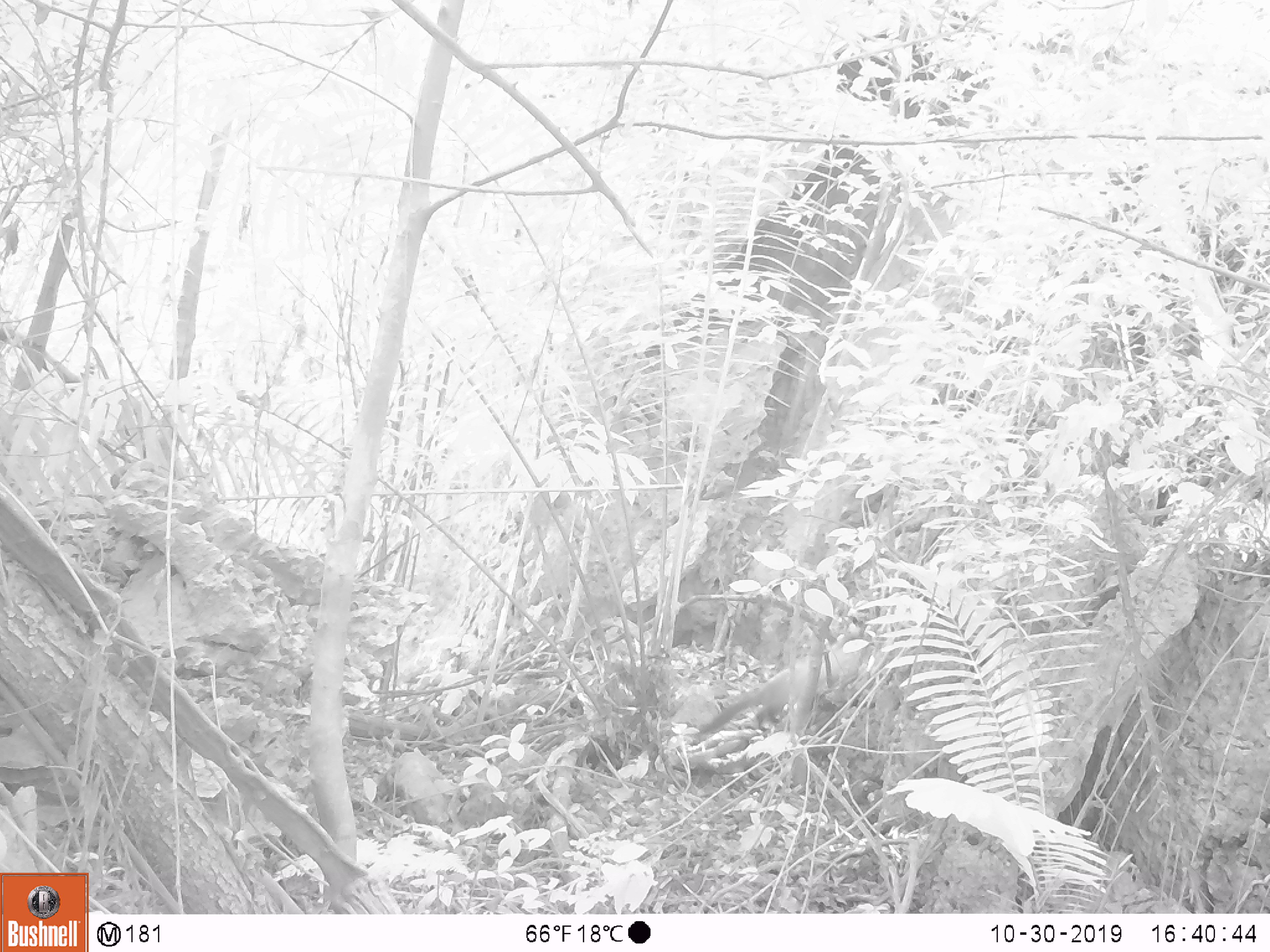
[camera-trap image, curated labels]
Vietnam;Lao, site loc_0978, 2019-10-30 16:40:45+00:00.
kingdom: Animalia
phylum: Chordata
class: Mammalia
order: Carnivora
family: Mustelidae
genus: Martes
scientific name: Martes flavigula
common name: yellow-throated marten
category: yellow throated marten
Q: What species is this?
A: Yellow throated marten (yellow-throated marten) (Martes flavigula).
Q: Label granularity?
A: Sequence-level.